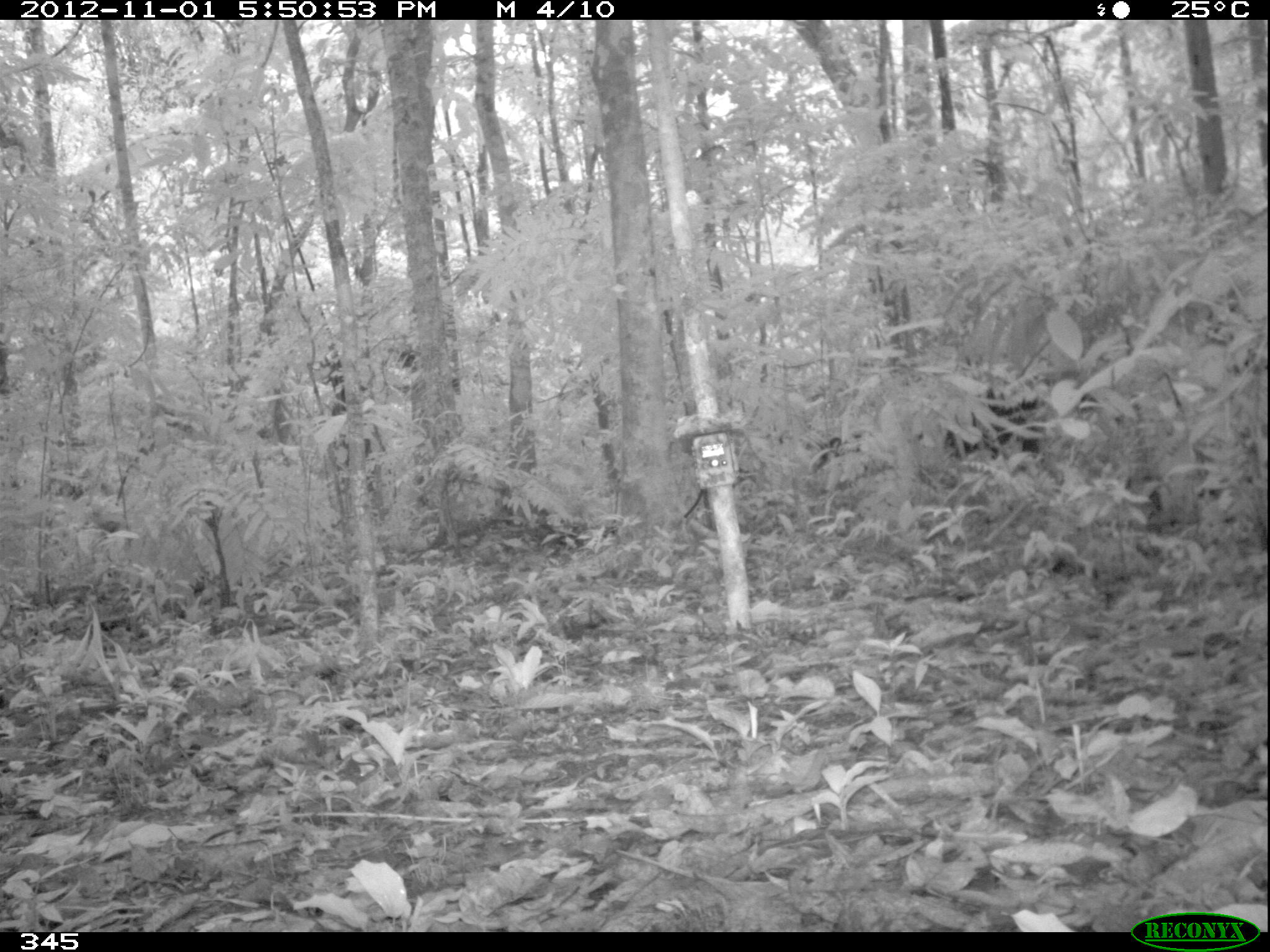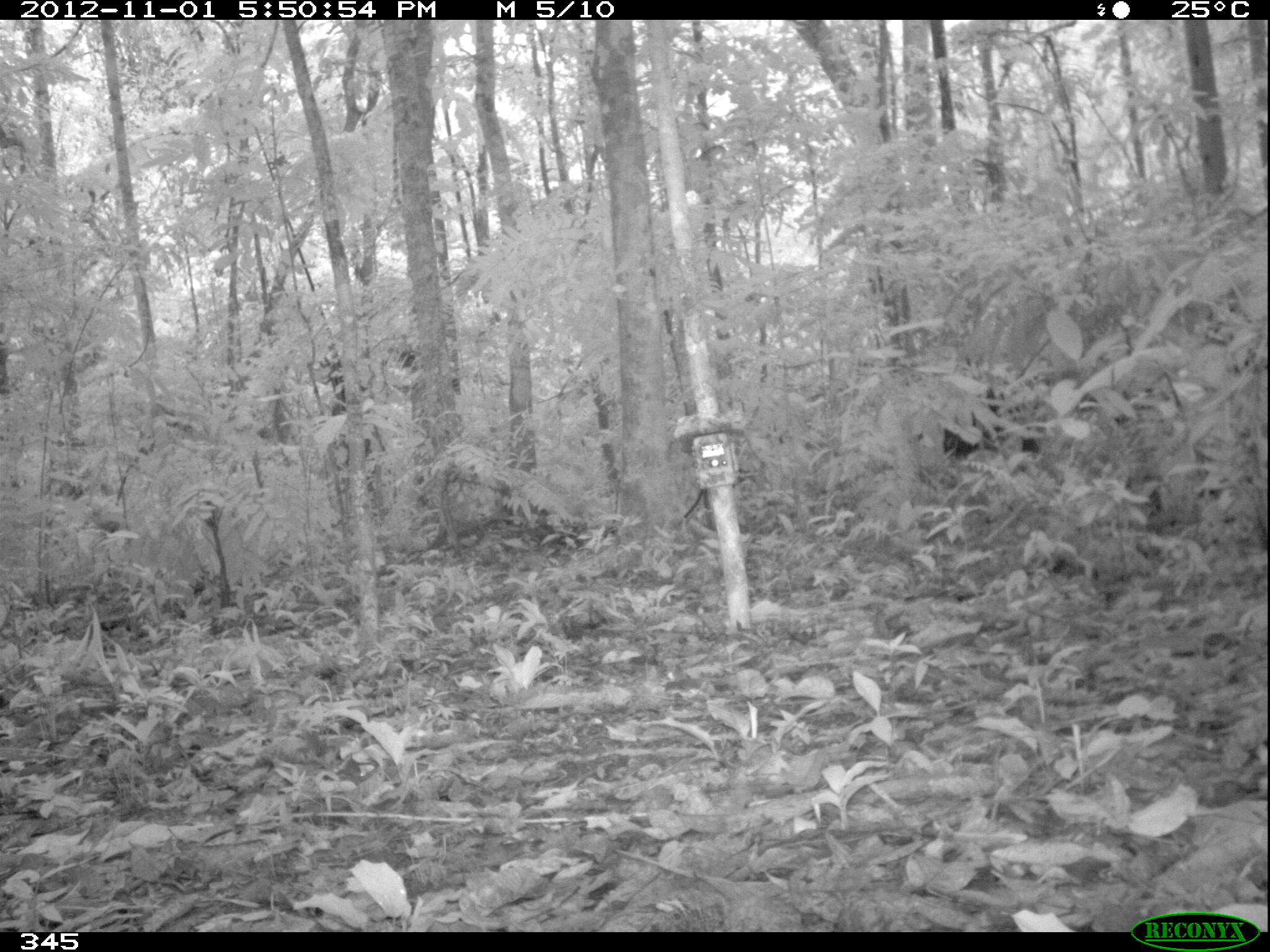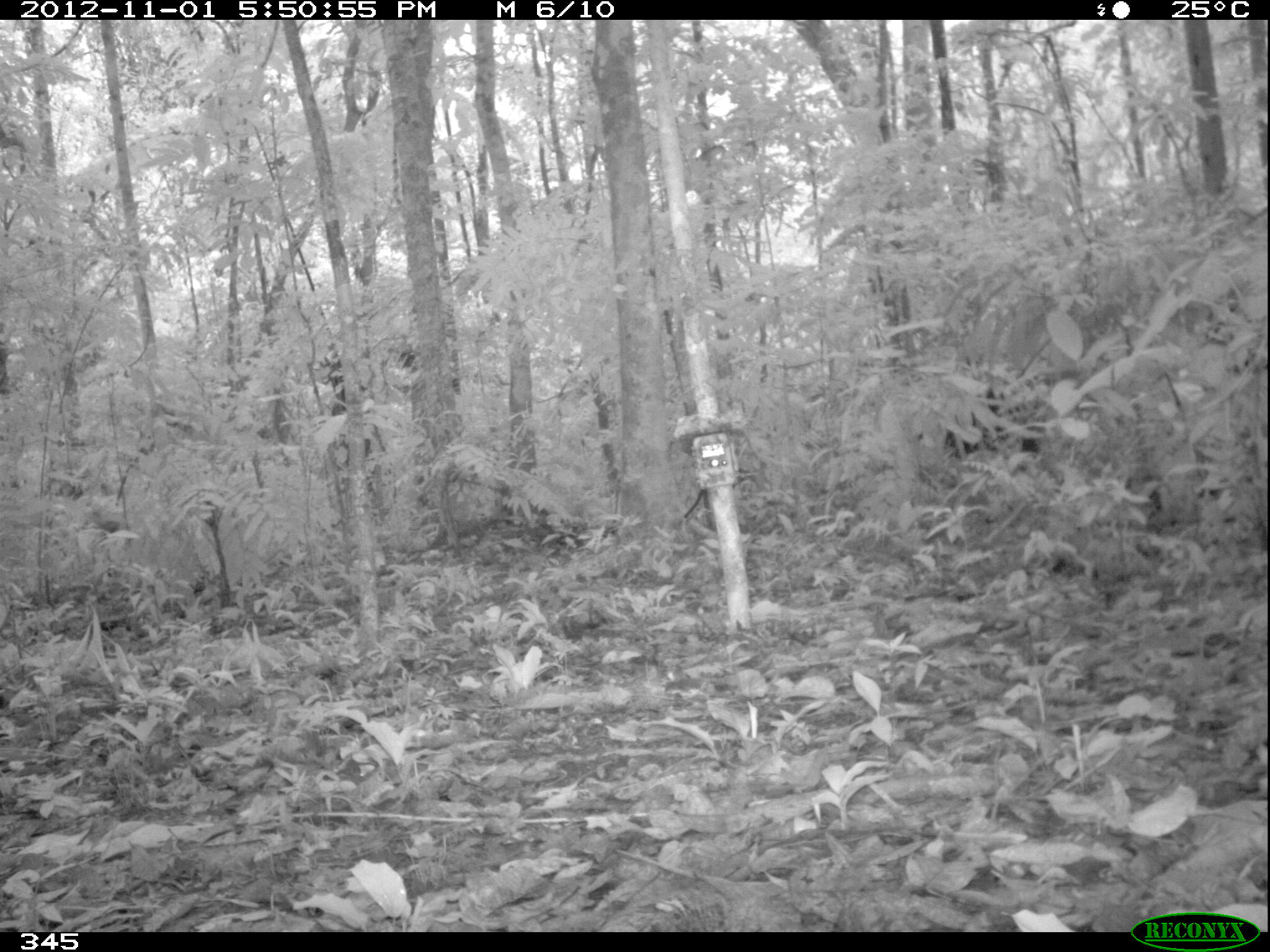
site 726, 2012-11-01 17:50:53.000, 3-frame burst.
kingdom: Animalia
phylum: Chordata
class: Mammalia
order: Artiodactyla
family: Tayassuidae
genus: Tayassu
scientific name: Tayassu pecari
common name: white-lipped peccary